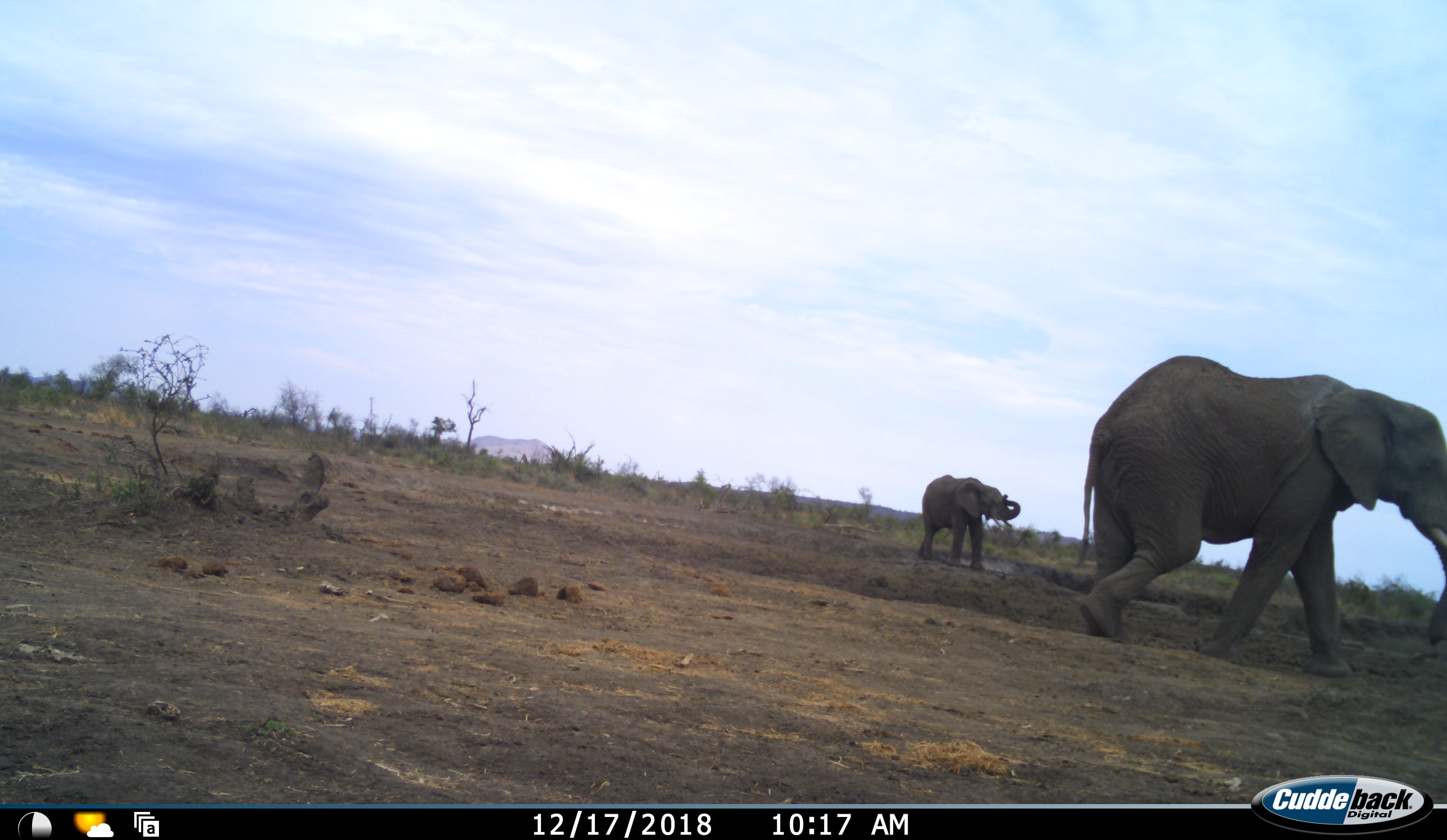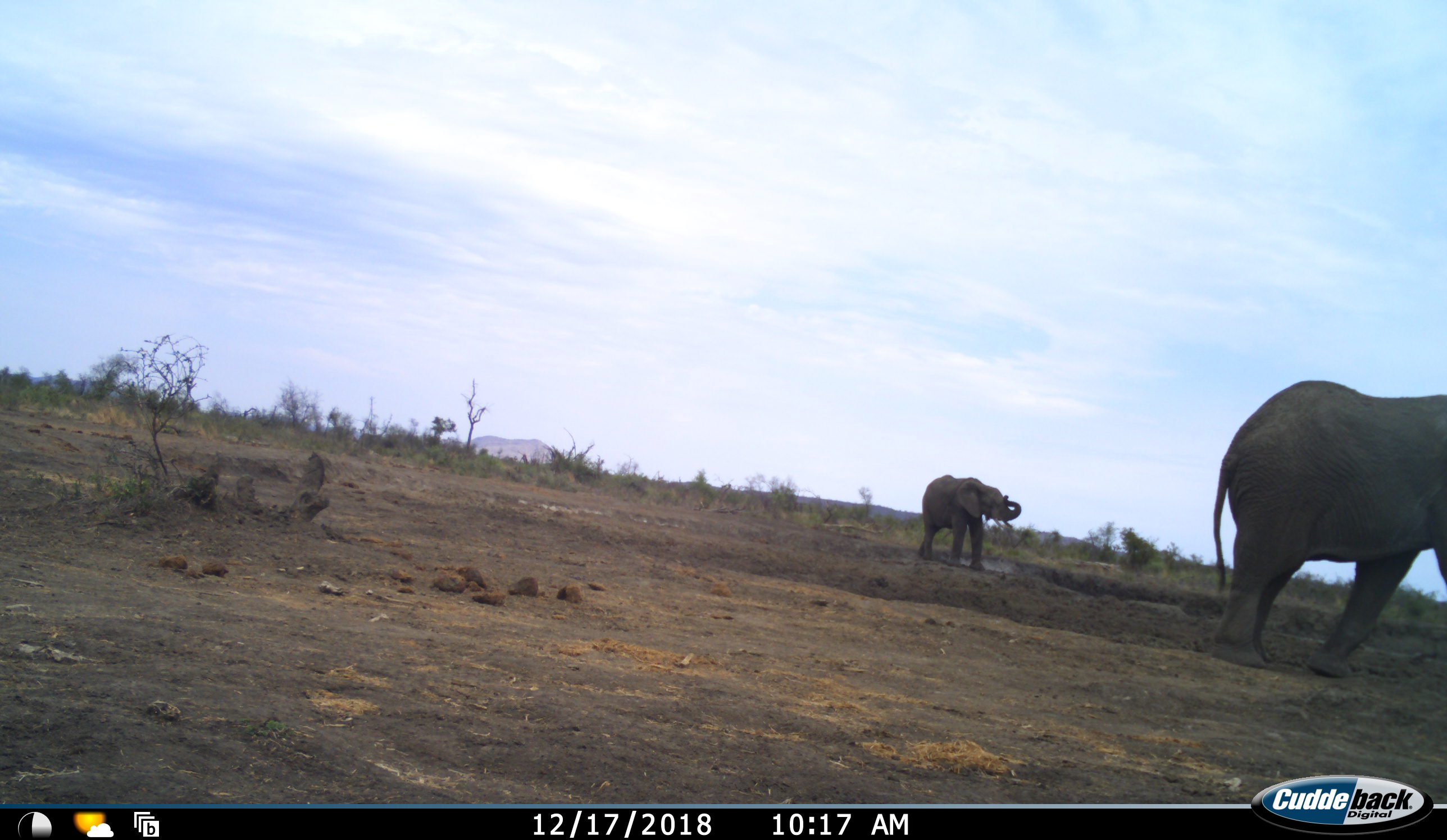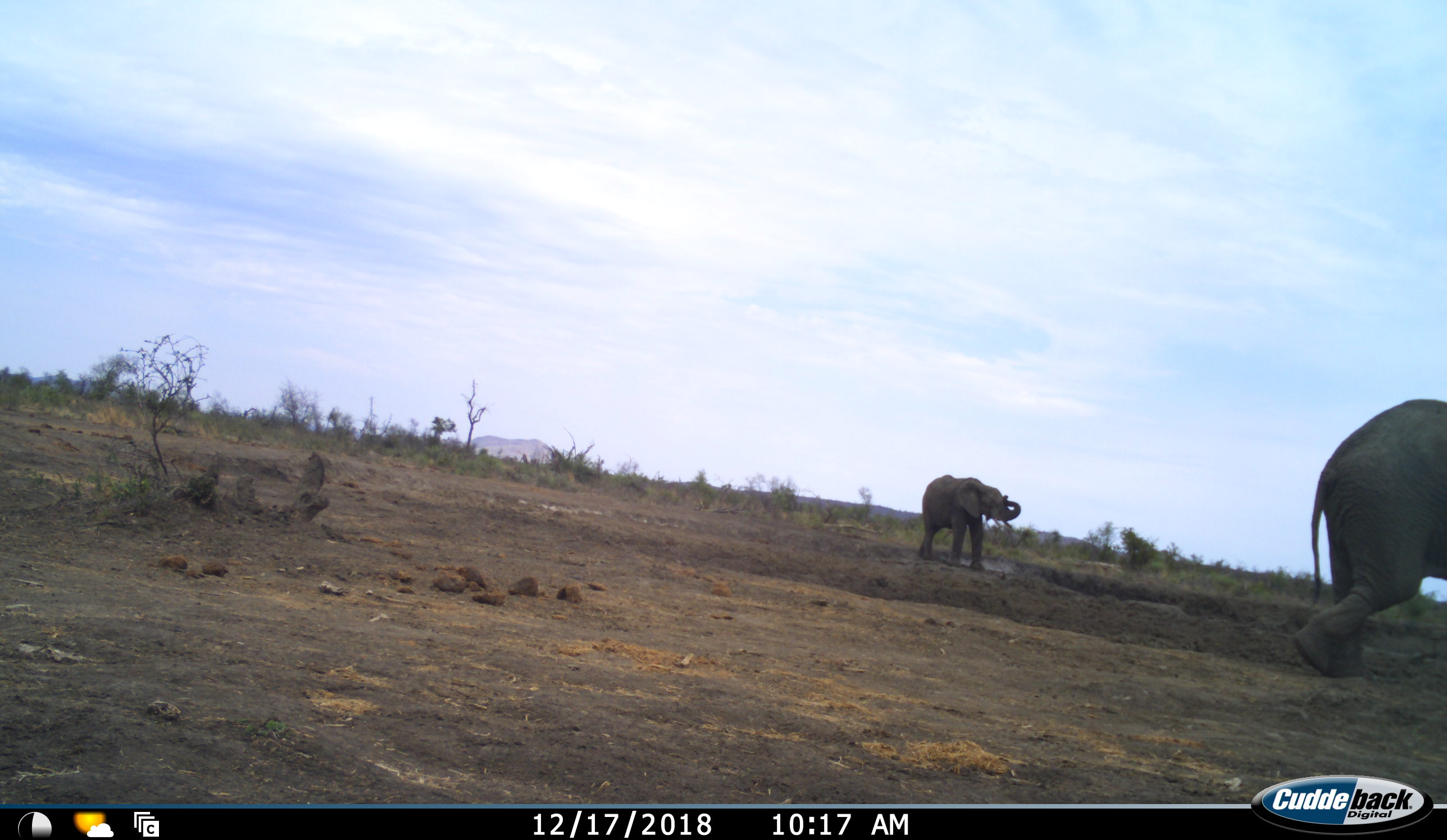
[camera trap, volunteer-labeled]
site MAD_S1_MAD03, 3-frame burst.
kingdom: Animalia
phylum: Chordata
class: Mammalia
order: Proboscidea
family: Elephantidae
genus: Loxodonta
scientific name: Loxodonta africana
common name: african bush elephant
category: elephant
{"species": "elephant (african bush elephant) (Loxodonta africana)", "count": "2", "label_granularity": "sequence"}